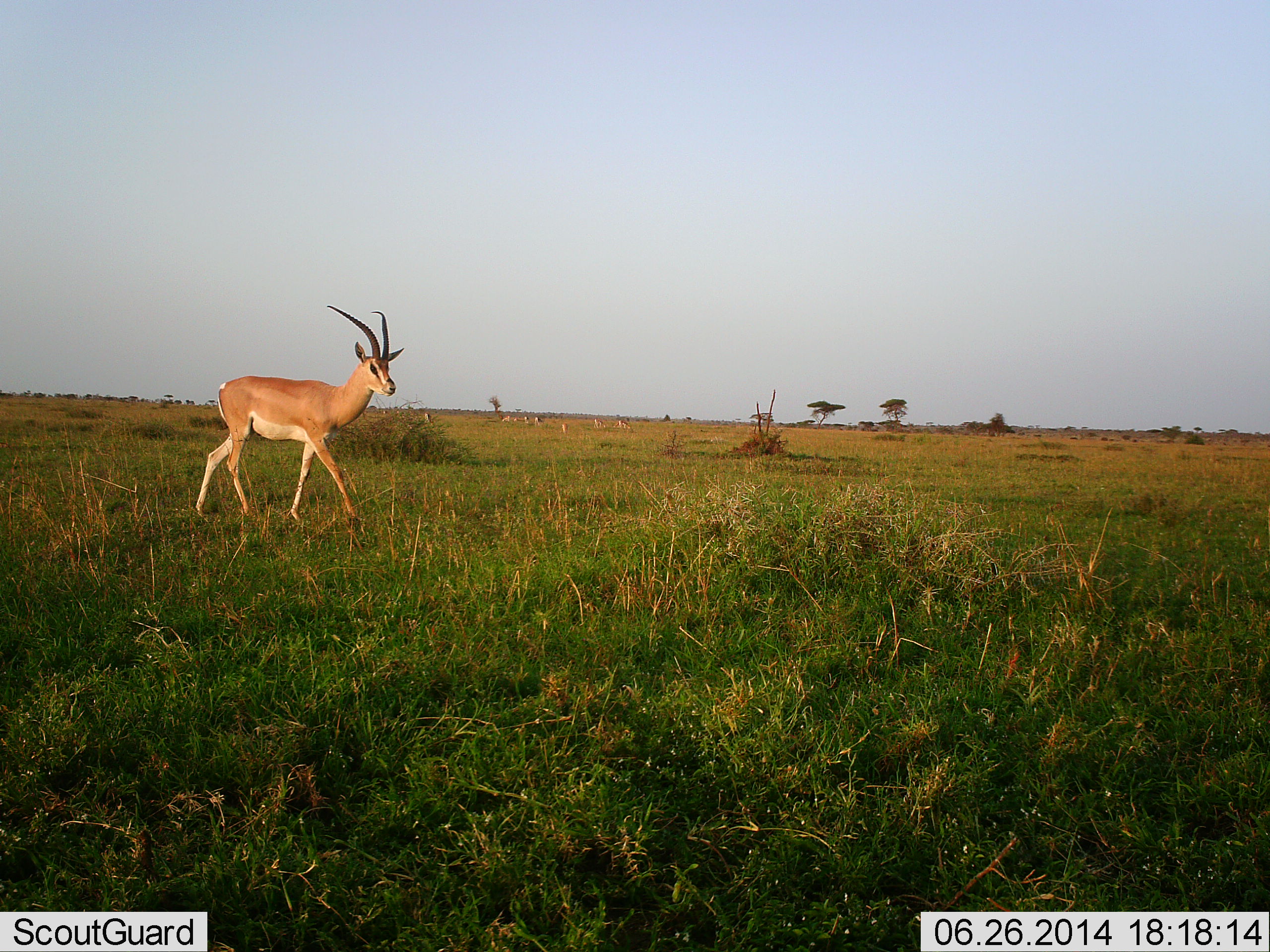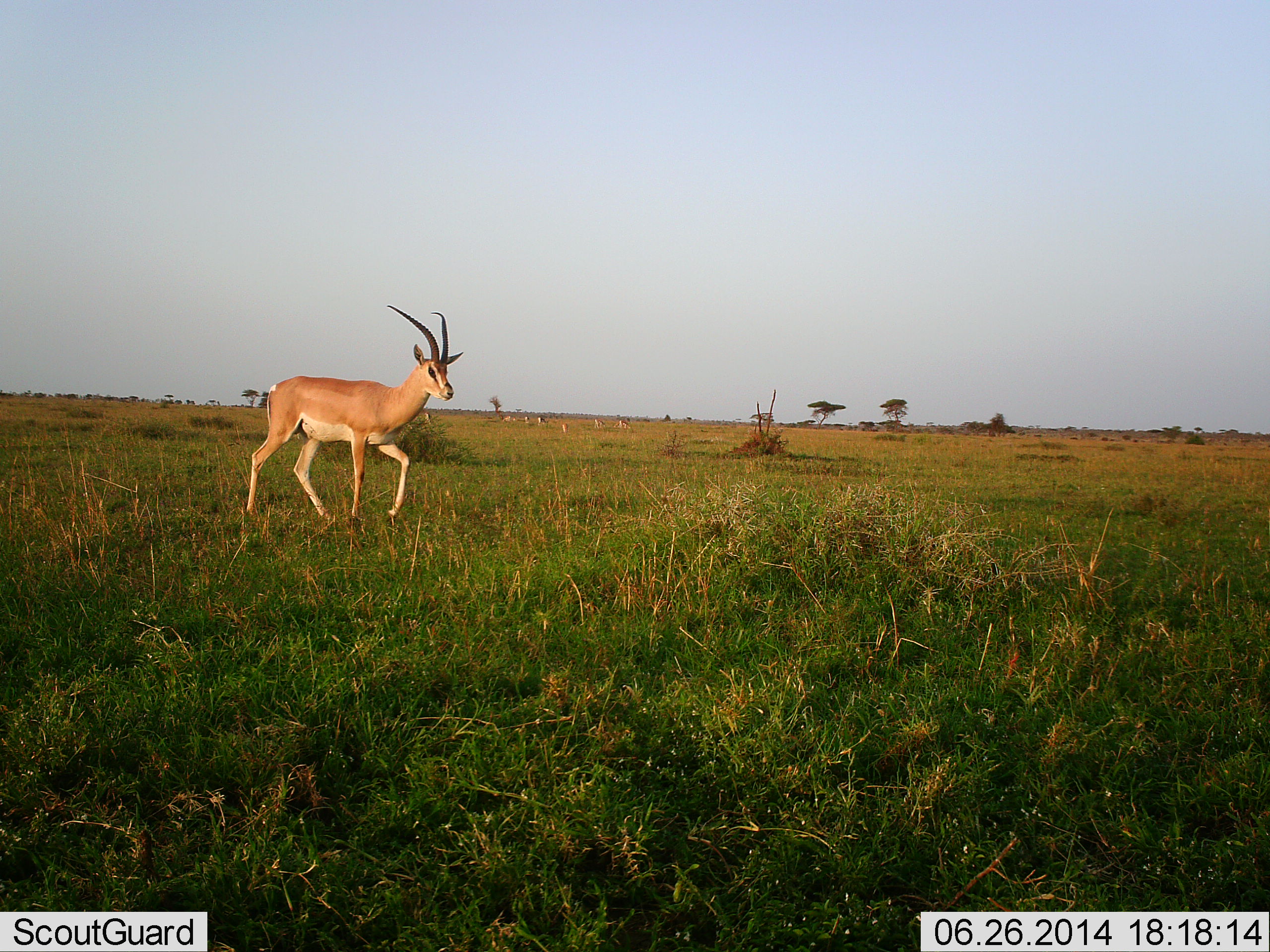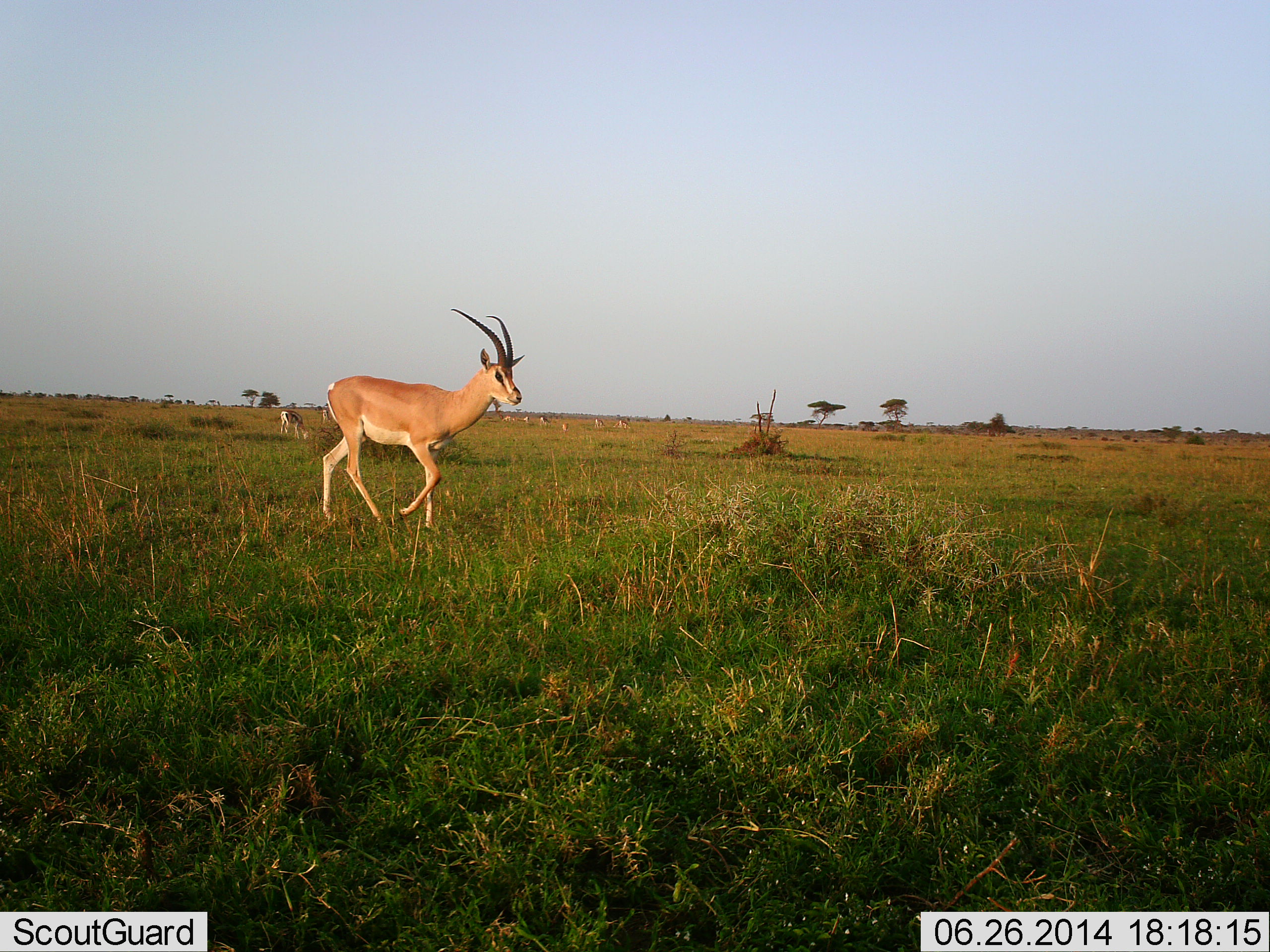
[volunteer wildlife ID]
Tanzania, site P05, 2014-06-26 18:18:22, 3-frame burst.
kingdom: Animalia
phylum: Chordata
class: Mammalia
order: Artiodactyla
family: Bovidae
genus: Nanger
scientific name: Nanger granti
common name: grant's gazelle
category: gazellegrants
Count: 1.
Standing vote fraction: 20%.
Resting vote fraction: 0%.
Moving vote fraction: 90%.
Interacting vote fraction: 0%.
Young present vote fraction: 0%.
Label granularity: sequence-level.